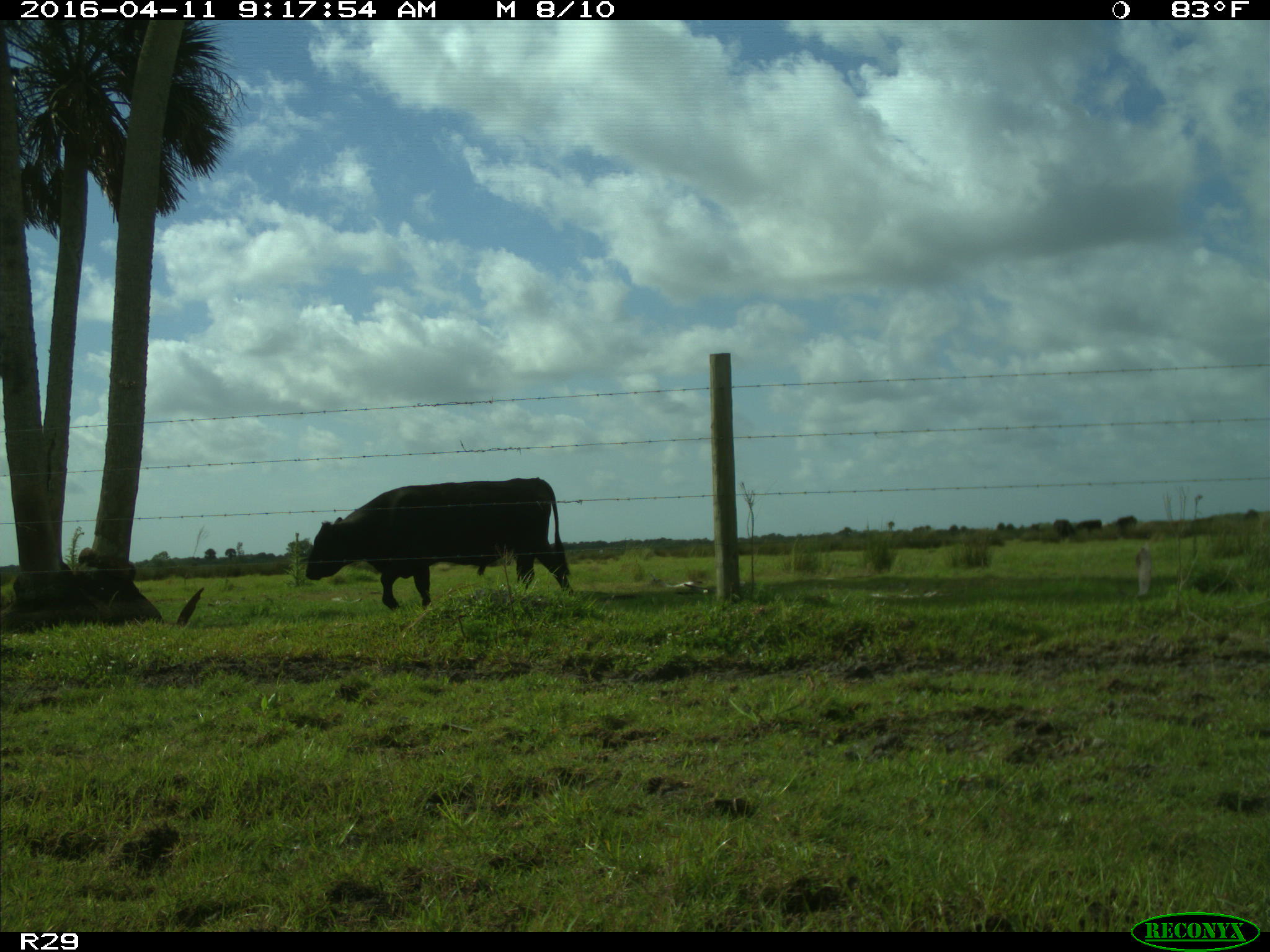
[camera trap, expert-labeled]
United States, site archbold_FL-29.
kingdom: Animalia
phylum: Chordata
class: Mammalia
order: Artiodactyla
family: Bovidae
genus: Bos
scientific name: Bos taurus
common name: domestic cow